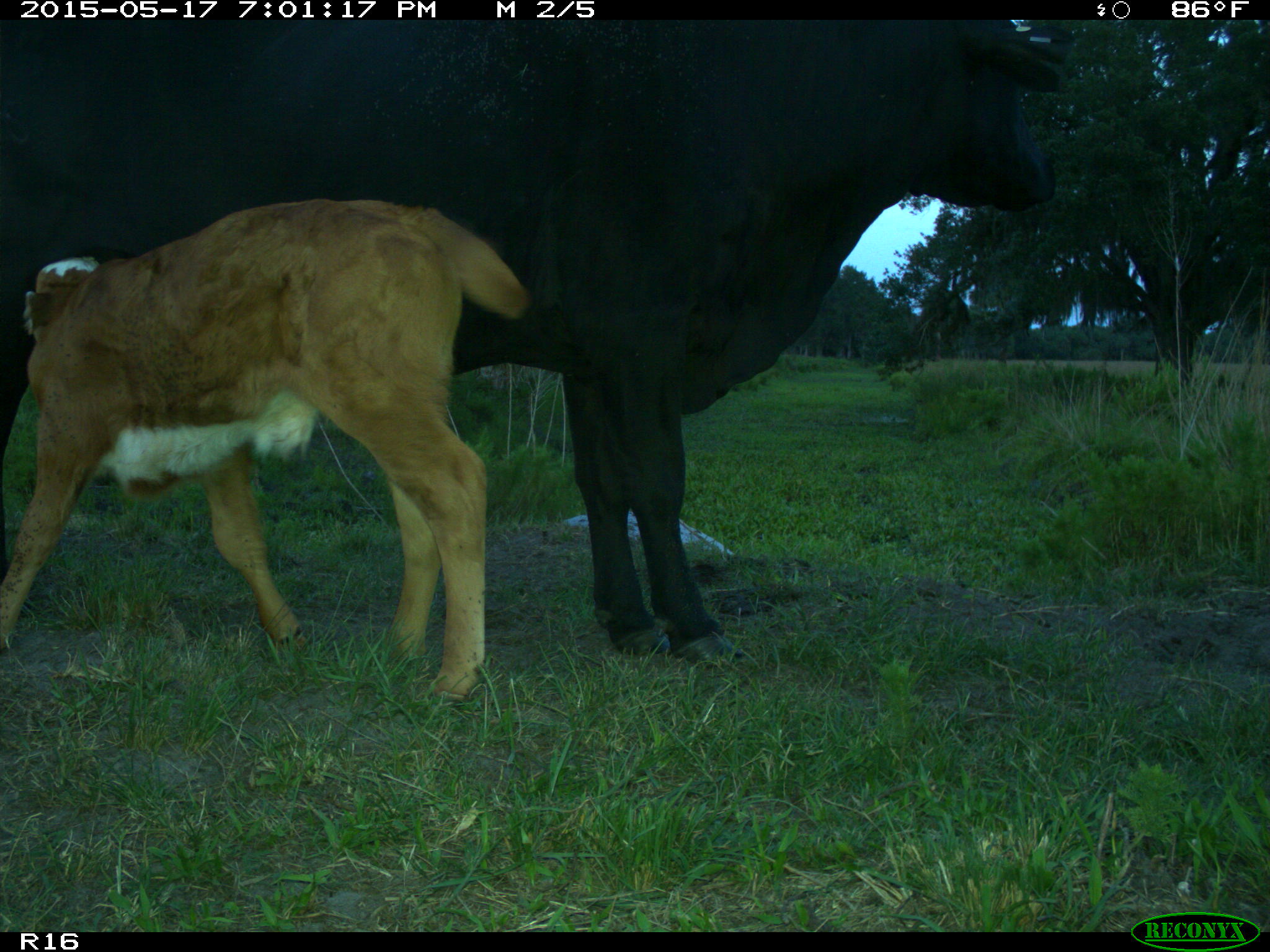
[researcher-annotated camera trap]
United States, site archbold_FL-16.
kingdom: Animalia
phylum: Chordata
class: Mammalia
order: Artiodactyla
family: Bovidae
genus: Bos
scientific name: Bos taurus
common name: domestic cow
Bos taurus (domestic cow).